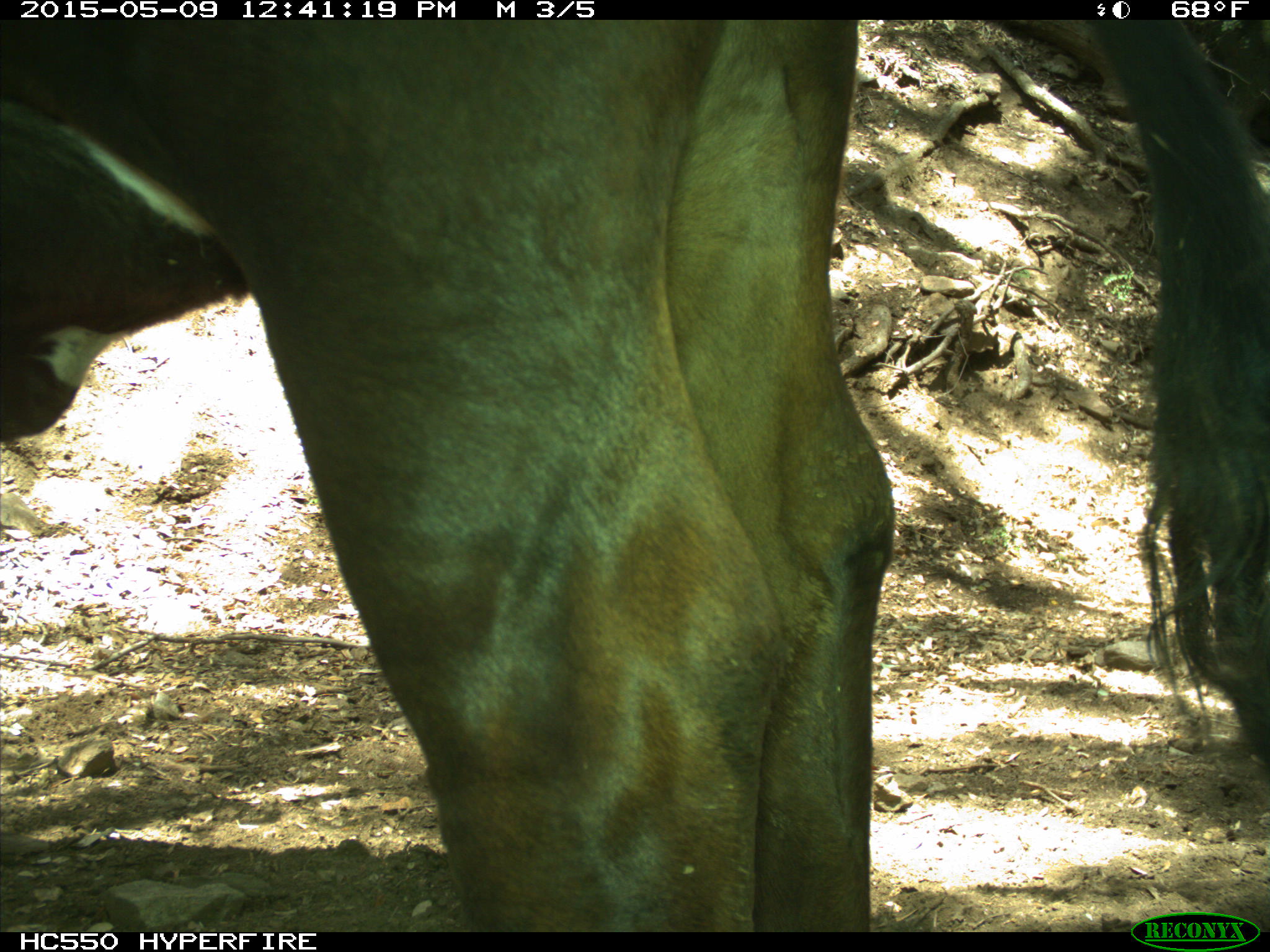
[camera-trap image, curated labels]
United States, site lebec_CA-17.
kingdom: Animalia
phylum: Chordata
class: Mammalia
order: Artiodactyla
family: Bovidae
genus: Bos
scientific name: Bos taurus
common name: domestic cow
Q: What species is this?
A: Bos taurus (domestic cow).